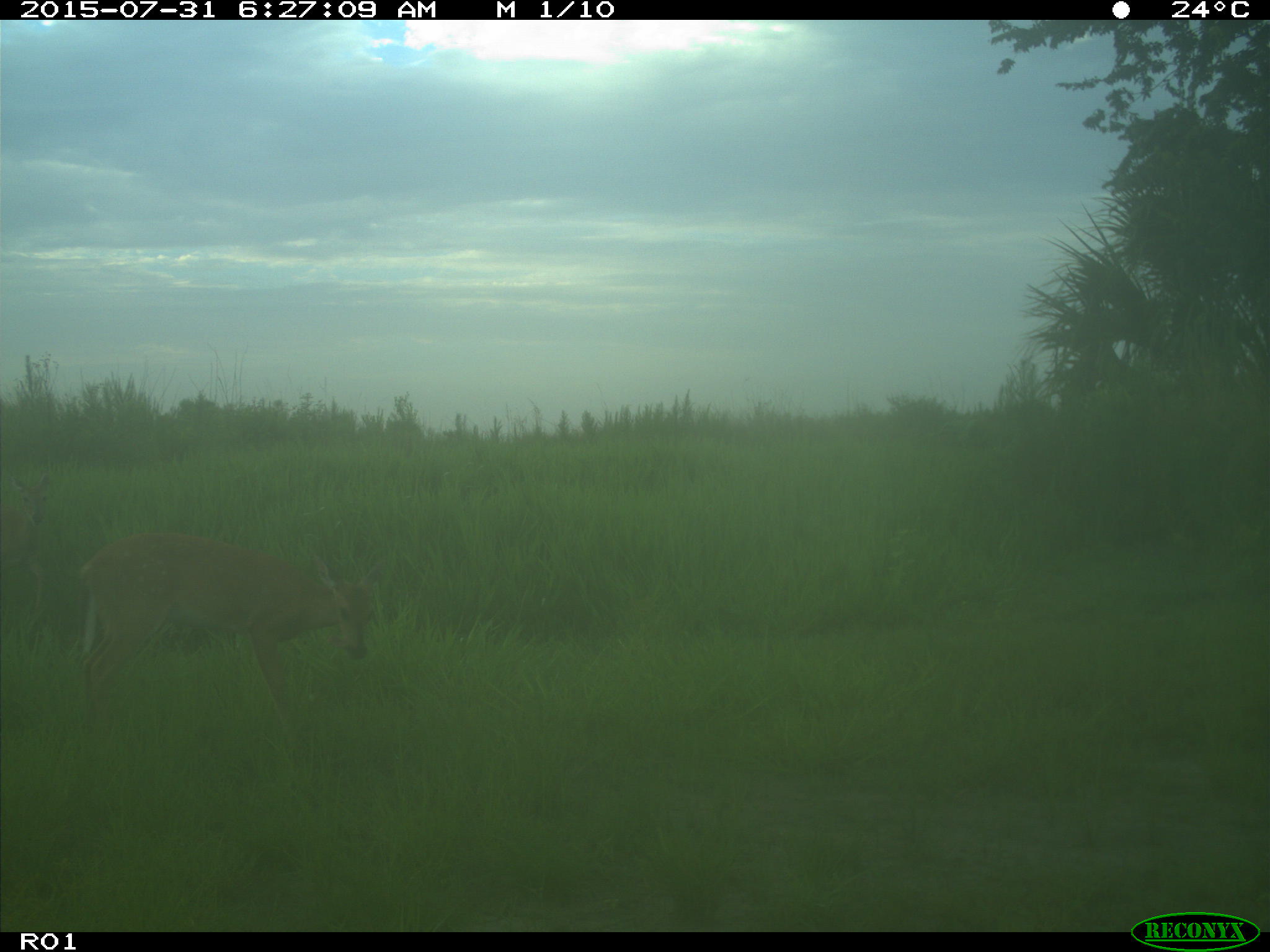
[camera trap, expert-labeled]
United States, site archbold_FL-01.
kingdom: Animalia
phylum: Chordata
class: Mammalia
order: Artiodactyla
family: Cervidae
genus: Odocoileus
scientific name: Odocoileus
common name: deer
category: unidentified deer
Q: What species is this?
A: Unidentified deer (deer) (Odocoileus).